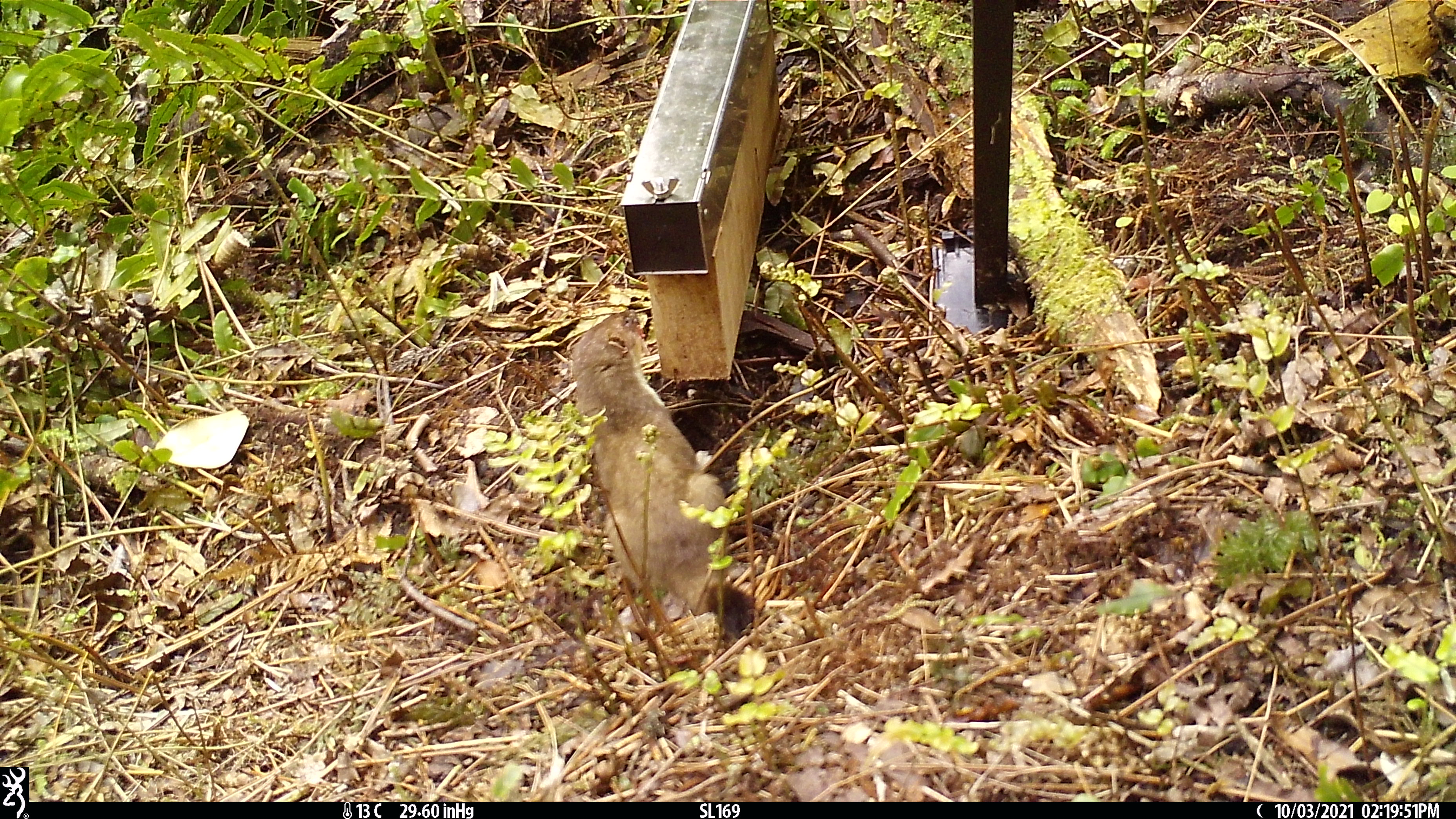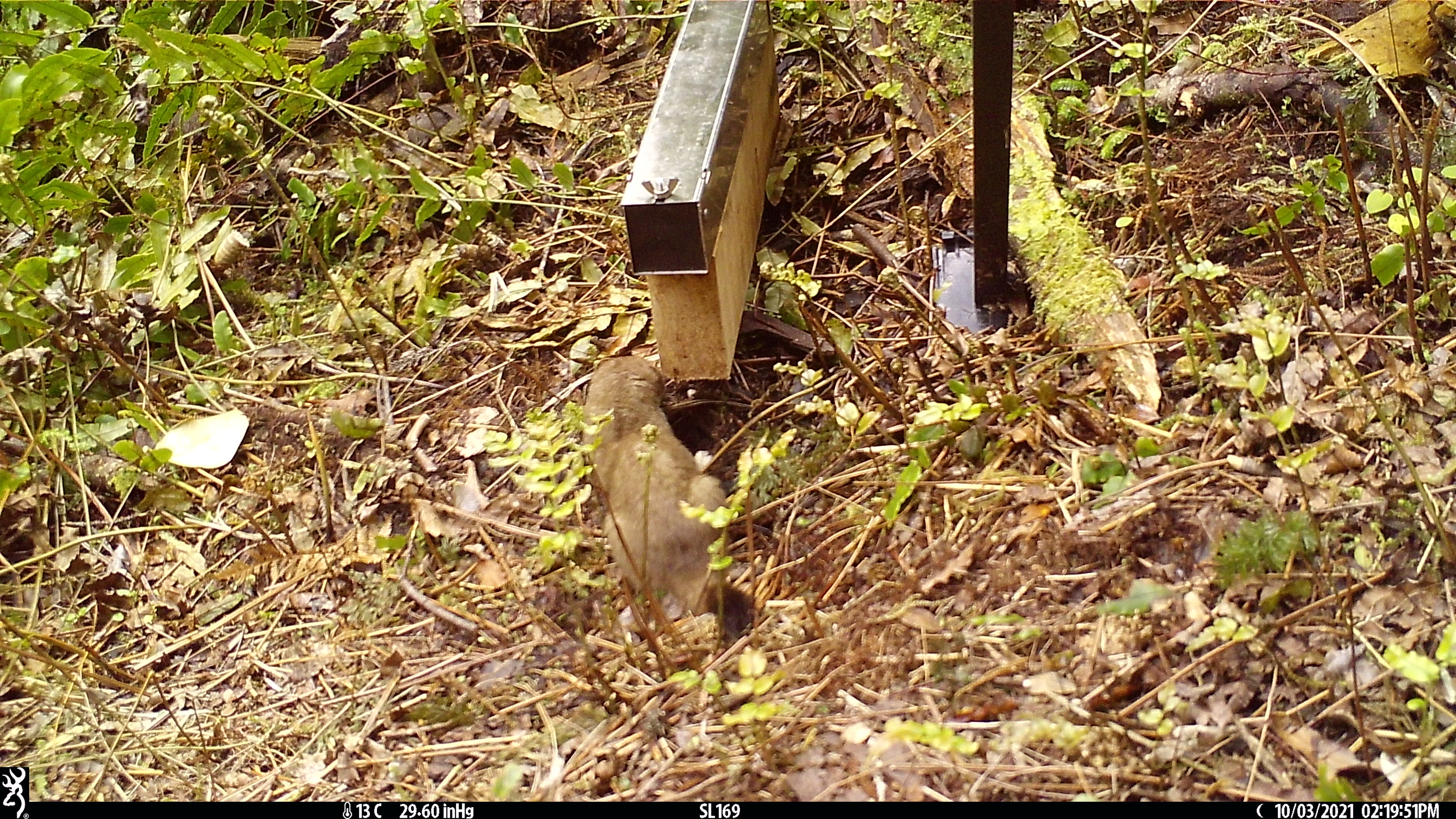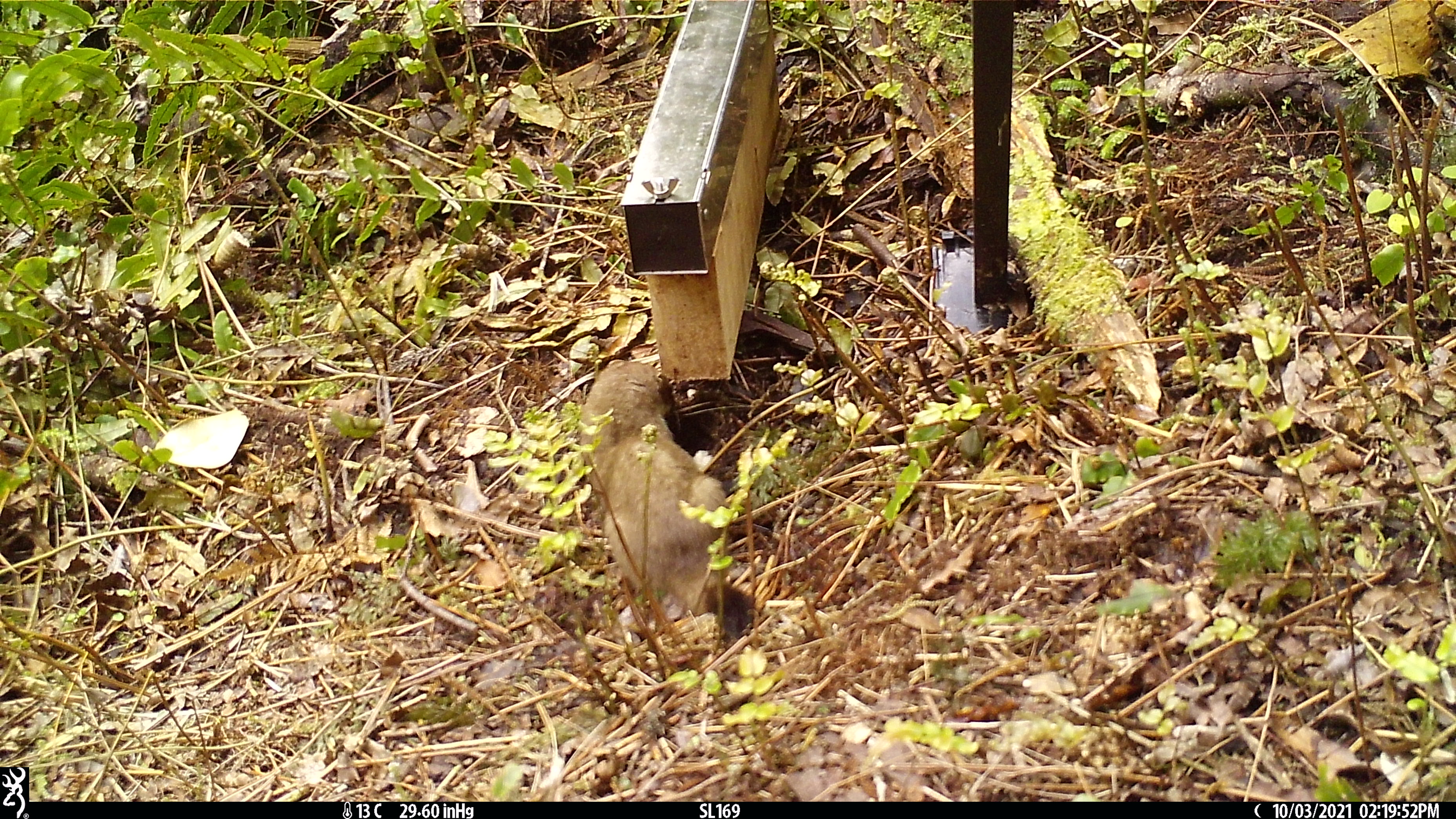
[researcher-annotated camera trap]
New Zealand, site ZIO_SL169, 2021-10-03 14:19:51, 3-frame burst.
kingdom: Animalia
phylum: Chordata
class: Mammalia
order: Carnivora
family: Mustelidae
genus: Mustela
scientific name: Mustela erminea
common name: stoat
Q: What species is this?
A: Stoat (Mustela erminea).